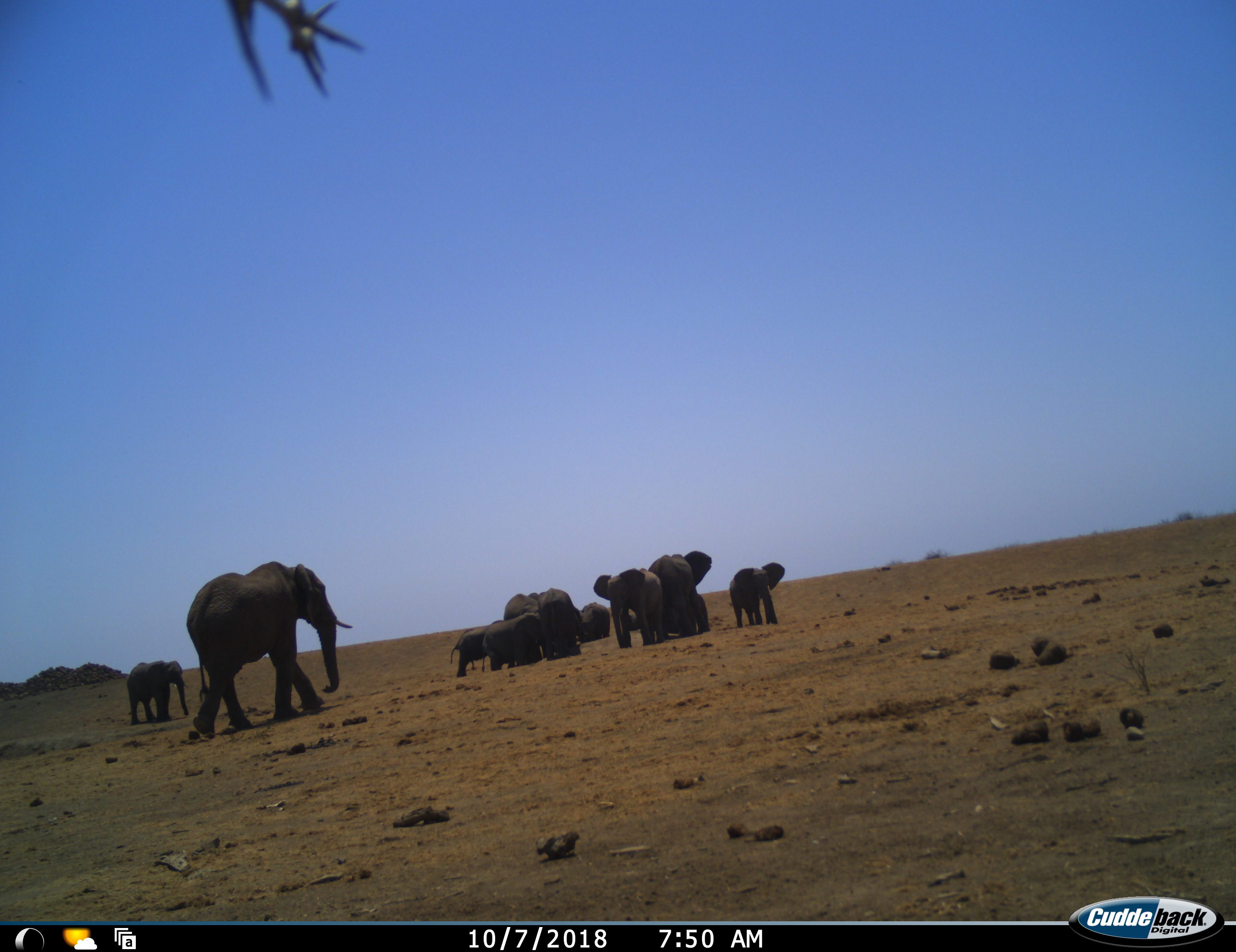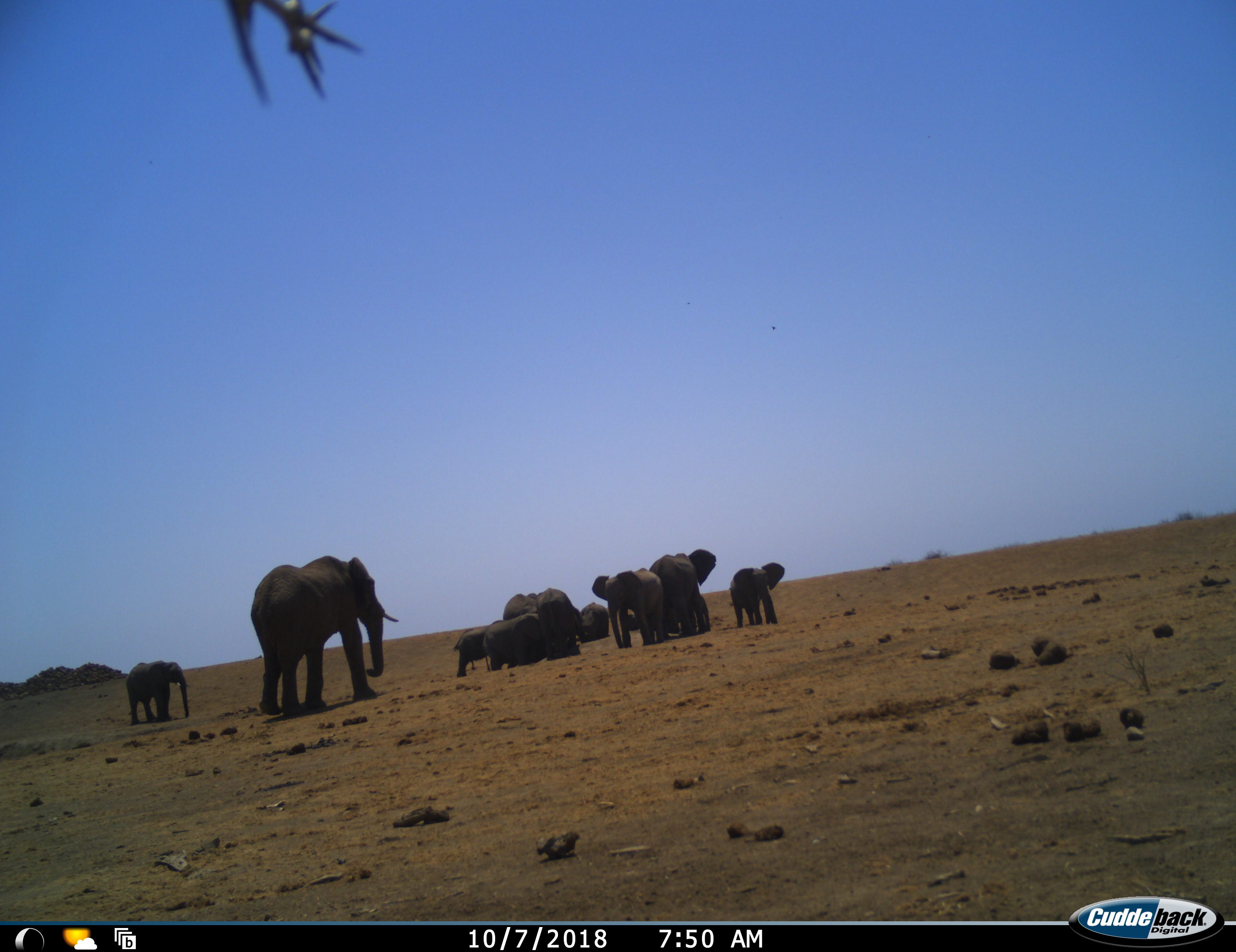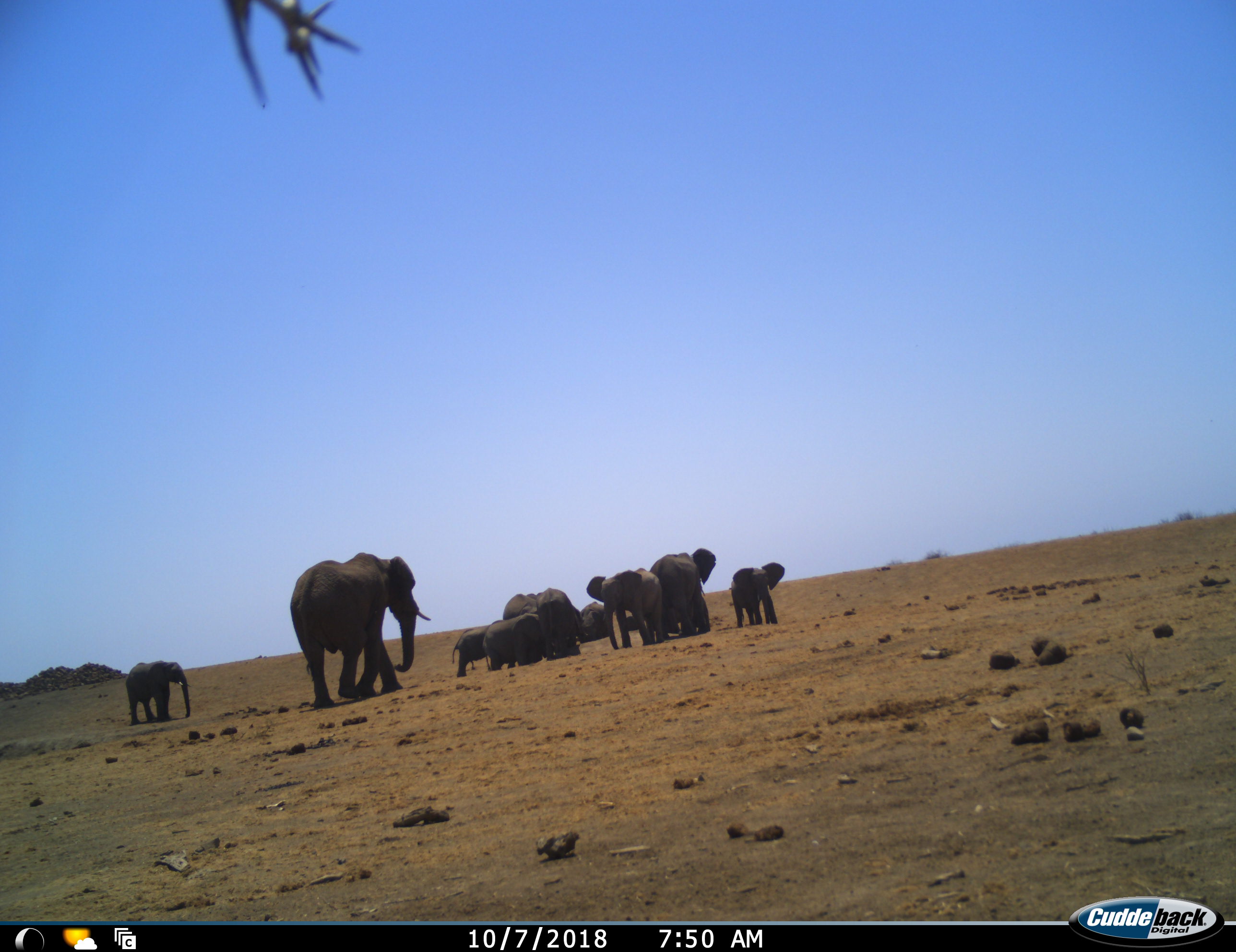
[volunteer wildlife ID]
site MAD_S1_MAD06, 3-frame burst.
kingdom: Animalia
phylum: Chordata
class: Mammalia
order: Proboscidea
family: Elephantidae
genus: Loxodonta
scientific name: Loxodonta africana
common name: african bush elephant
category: elephant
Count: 11-50.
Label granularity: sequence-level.